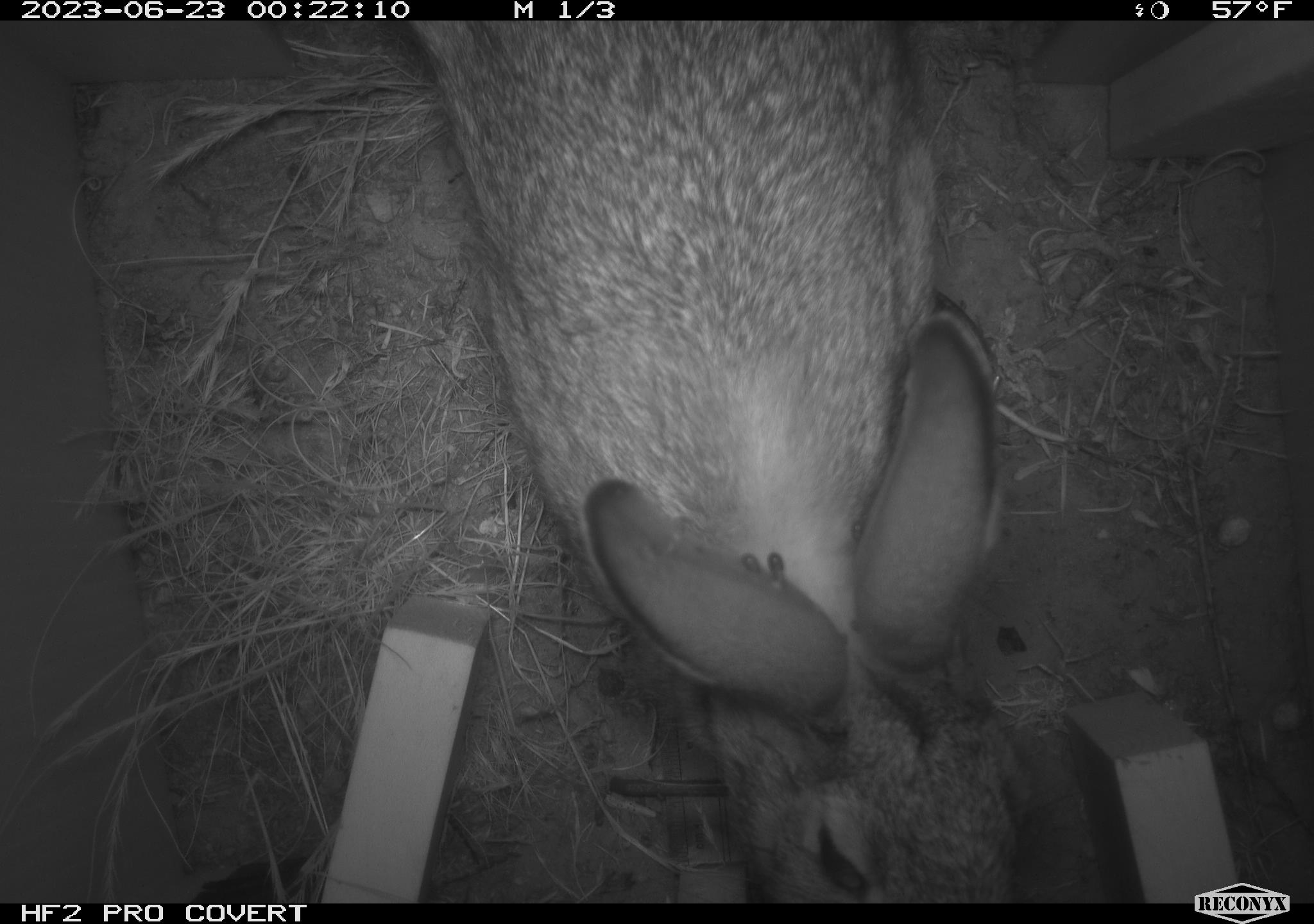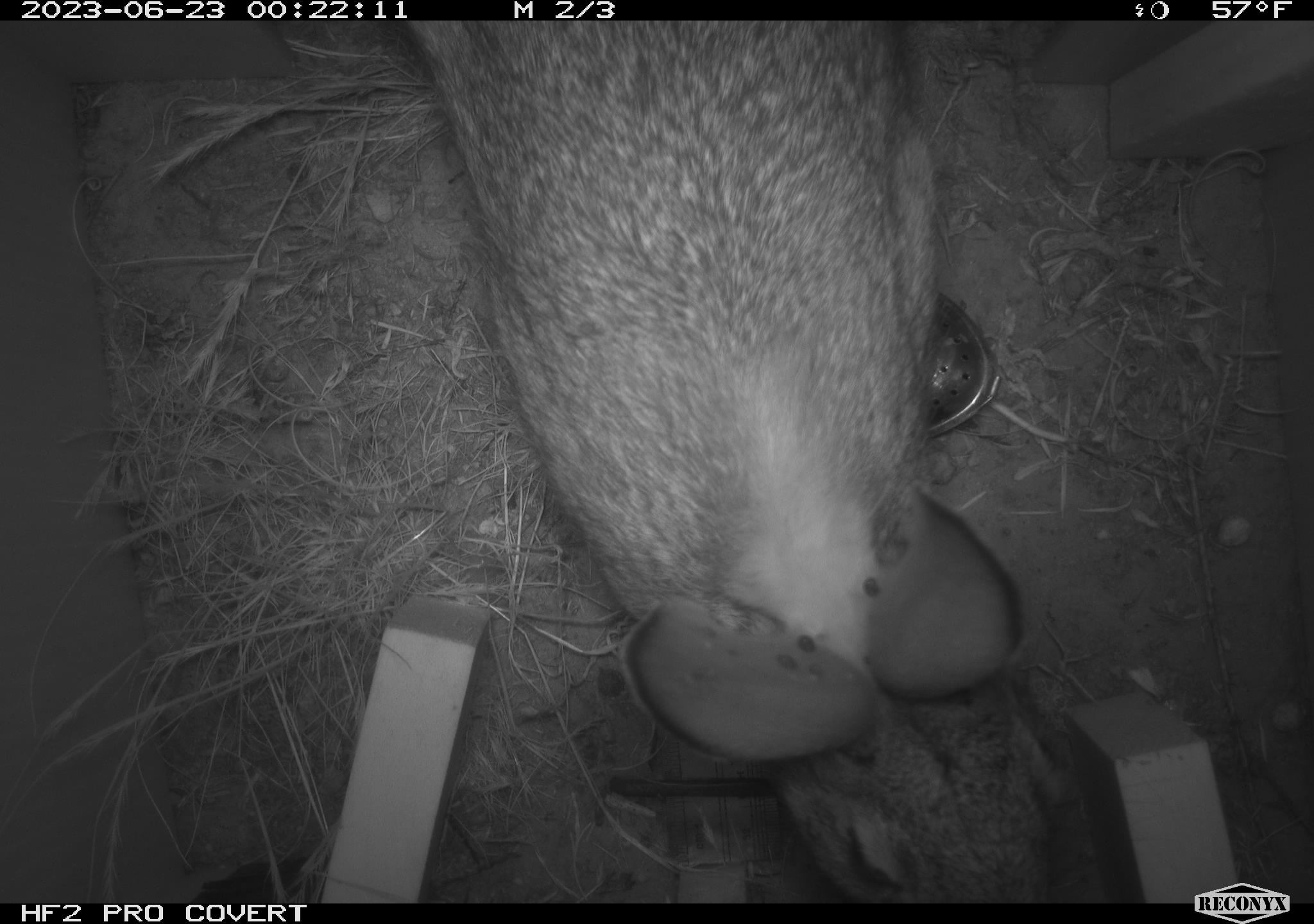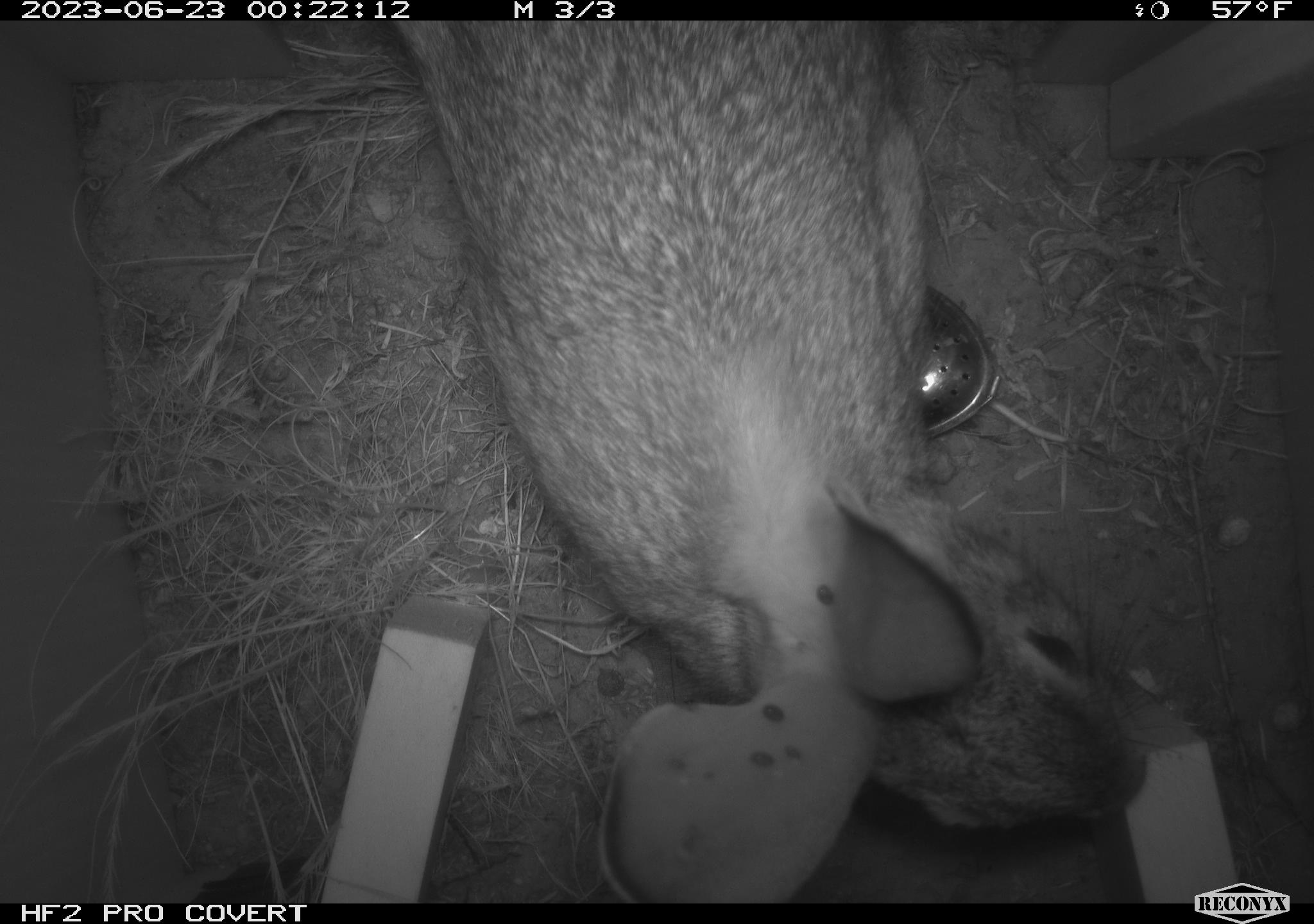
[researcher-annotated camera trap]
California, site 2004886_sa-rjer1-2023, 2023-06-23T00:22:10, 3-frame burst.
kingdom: Animalia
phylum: Chordata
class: Mammalia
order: Lagomorpha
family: Leporidae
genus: Sylvilagus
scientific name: Sylvilagus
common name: cottontail rabbits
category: sylvilagus species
Sylvilagus species (cottontail rabbits) (Sylvilagus).